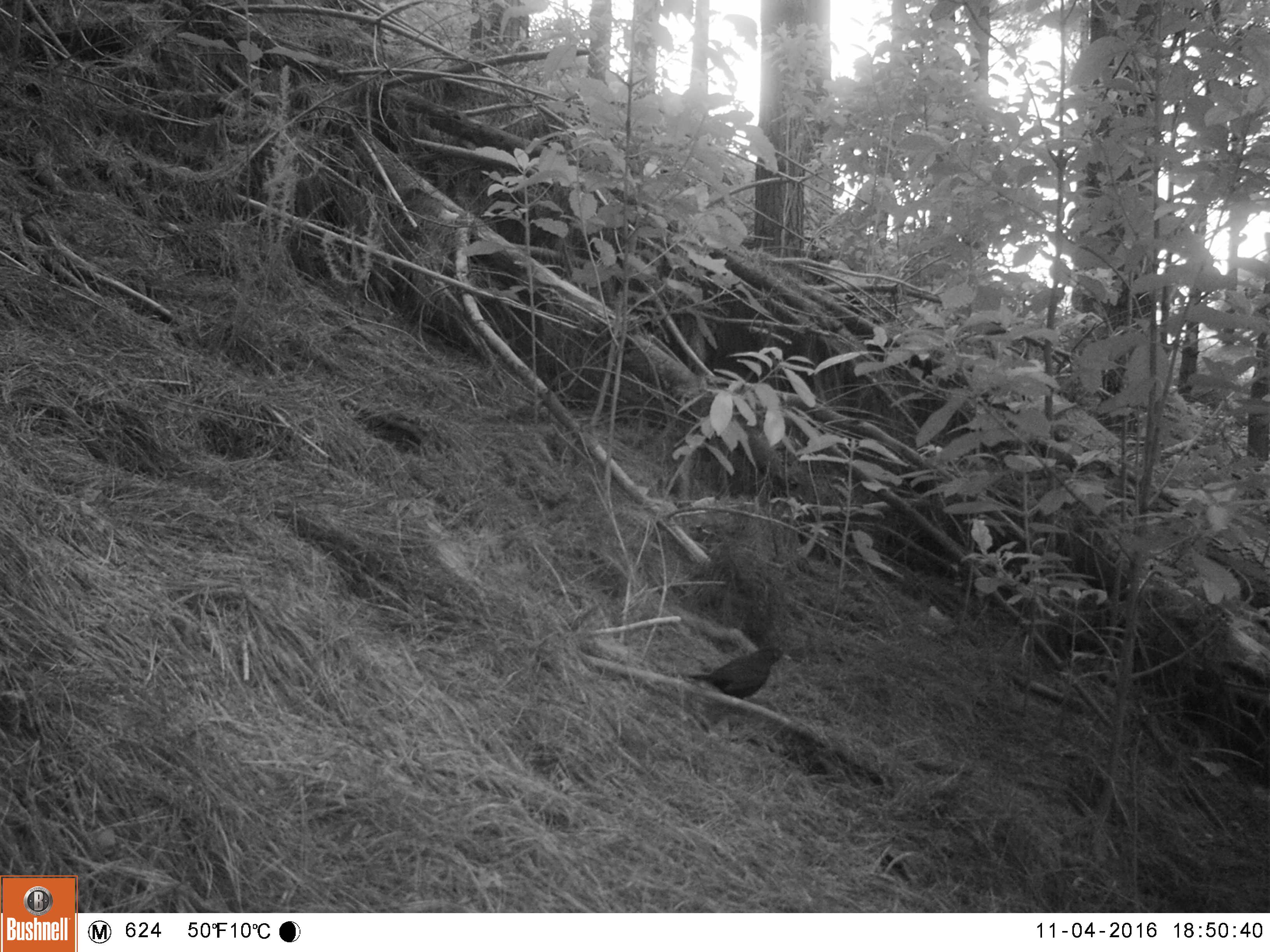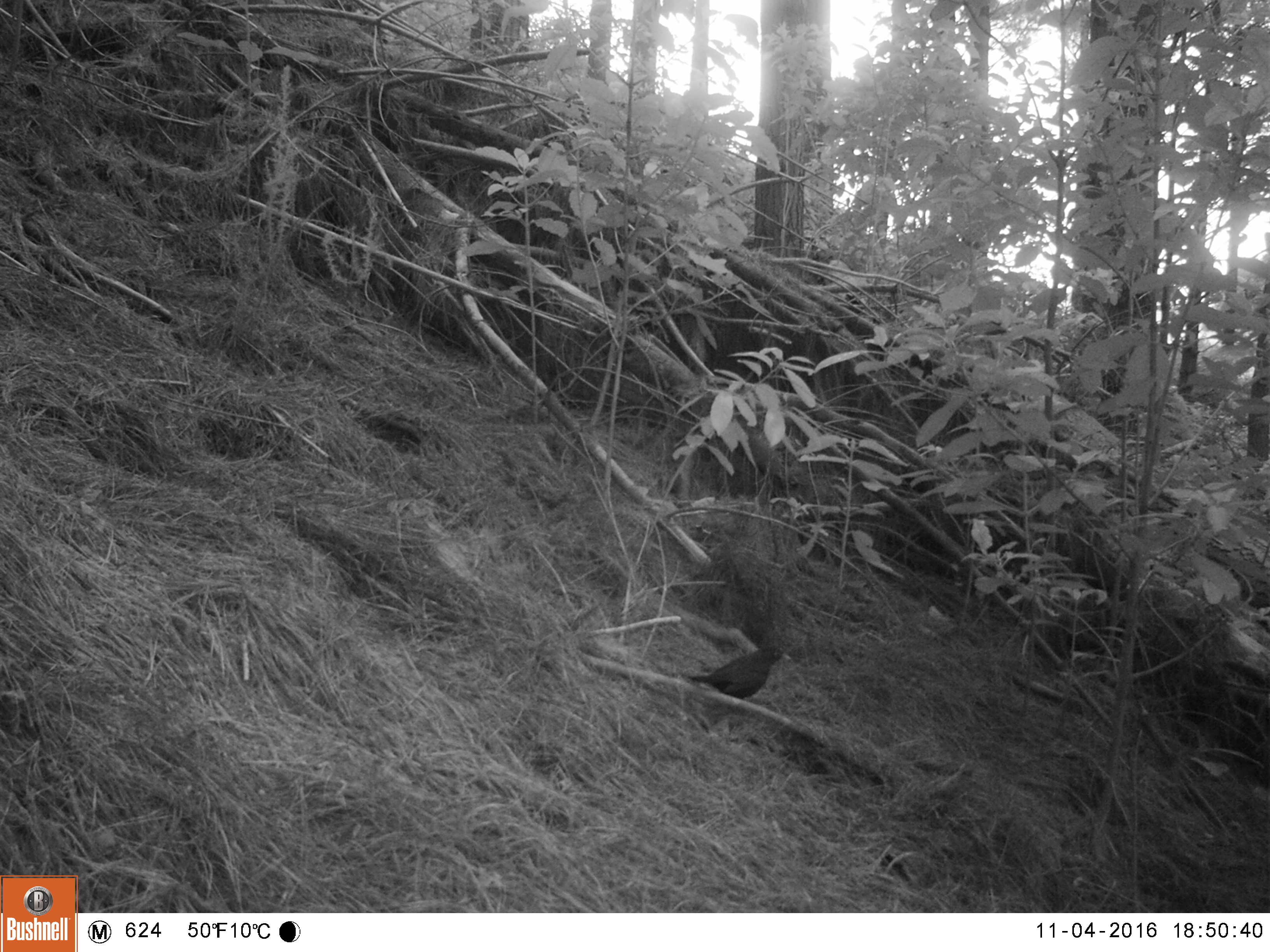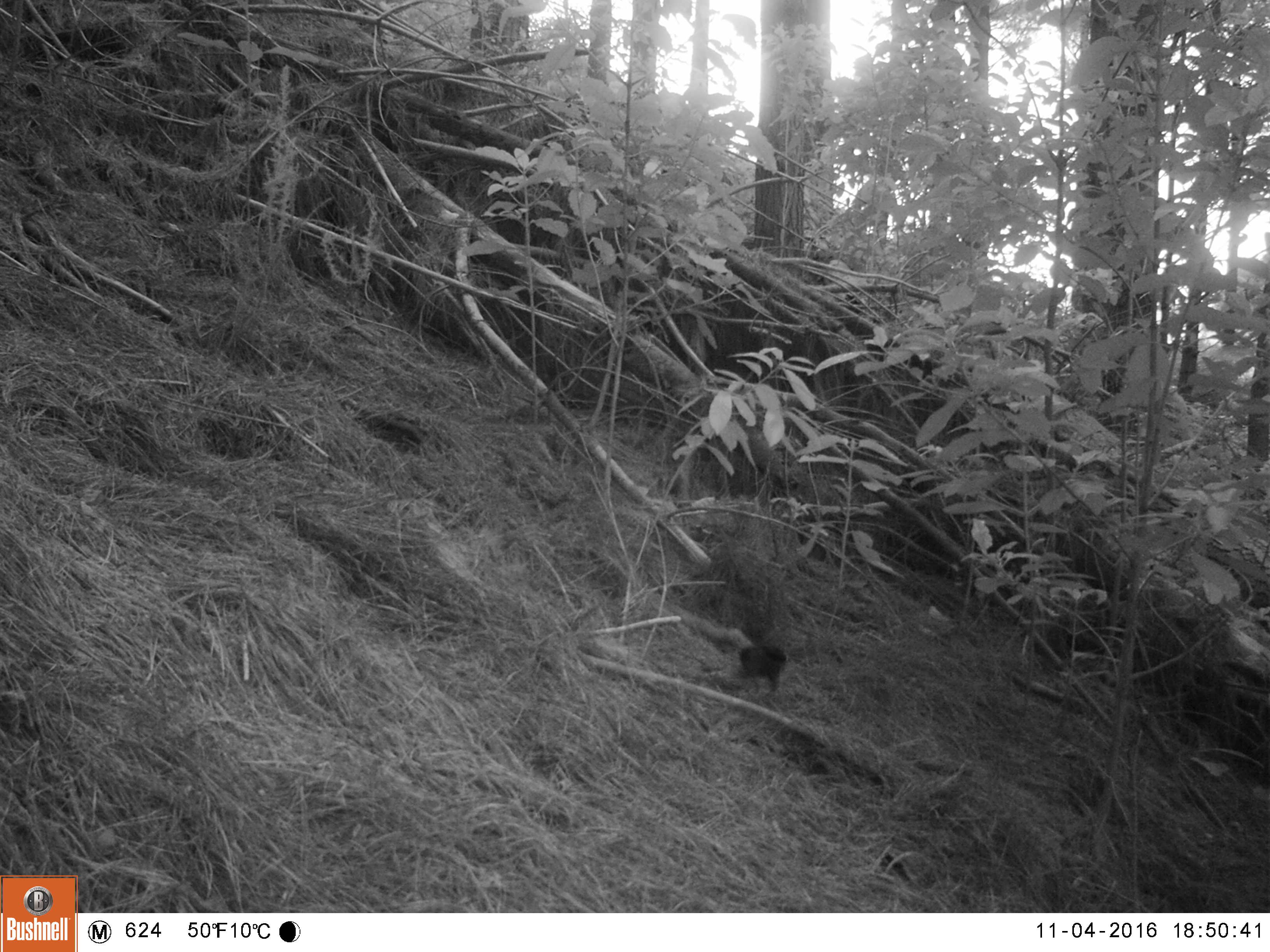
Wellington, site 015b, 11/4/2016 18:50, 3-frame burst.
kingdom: Animalia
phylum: Chordata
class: Aves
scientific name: Aves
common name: bird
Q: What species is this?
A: Bird (Aves).